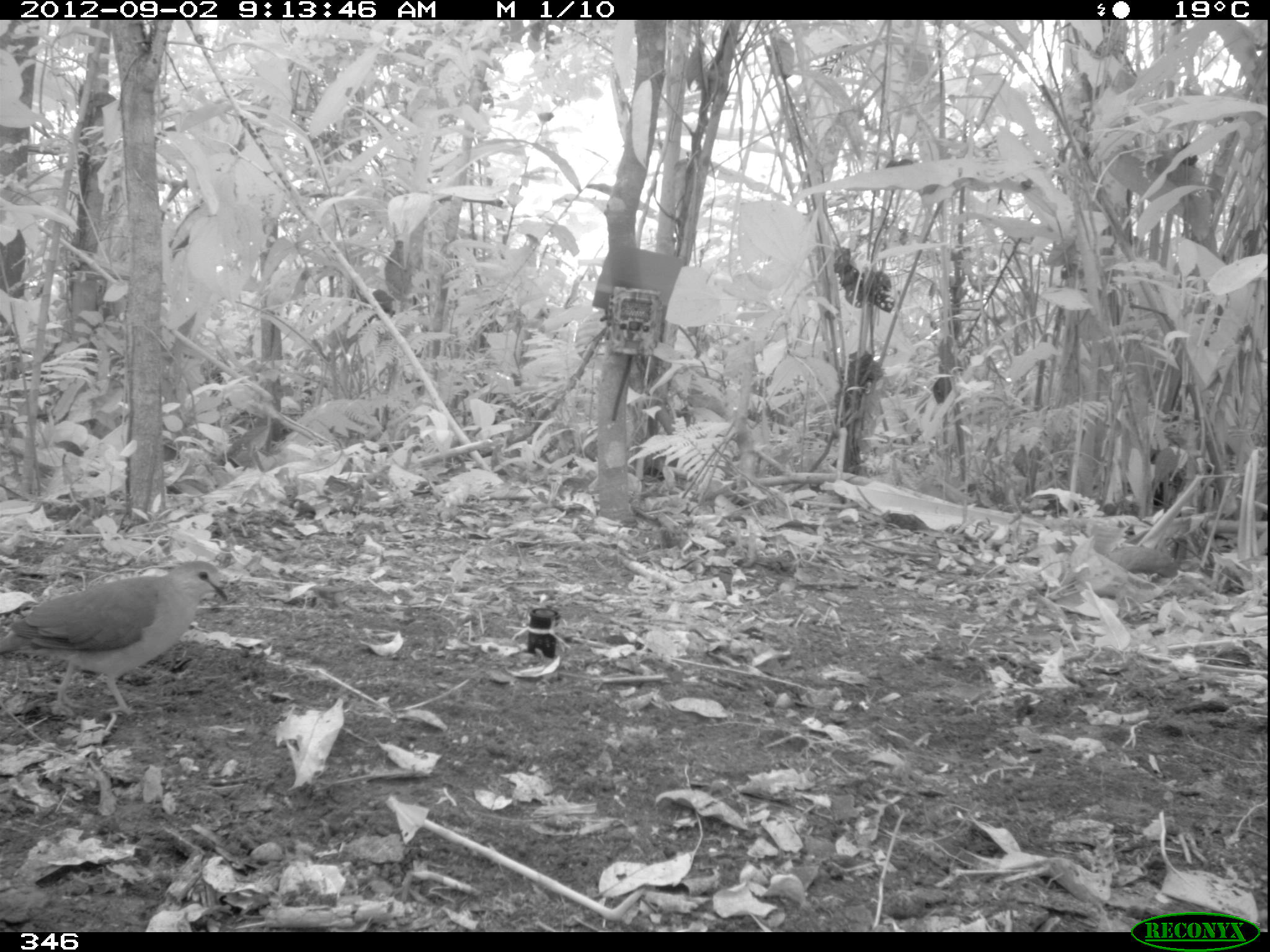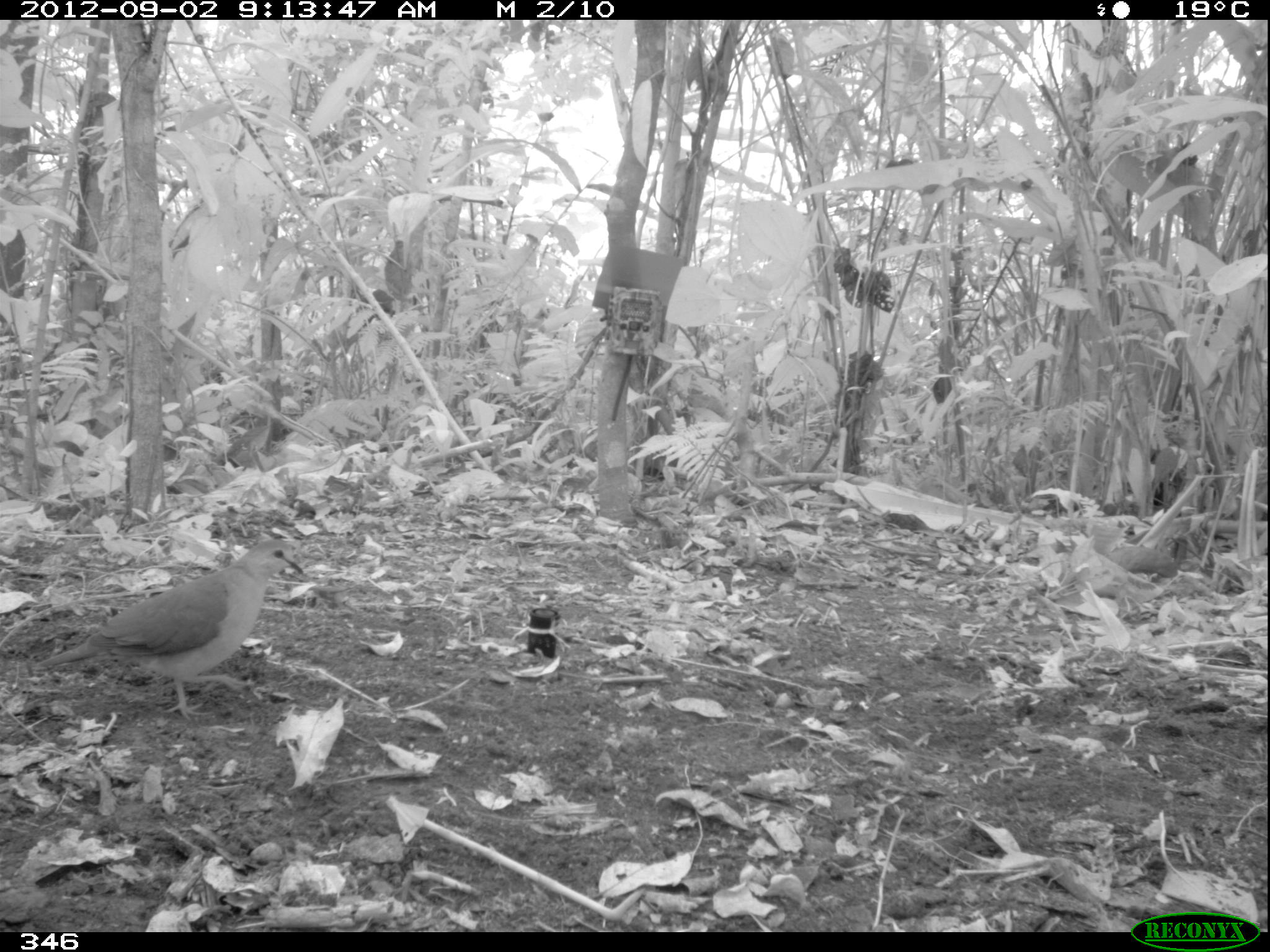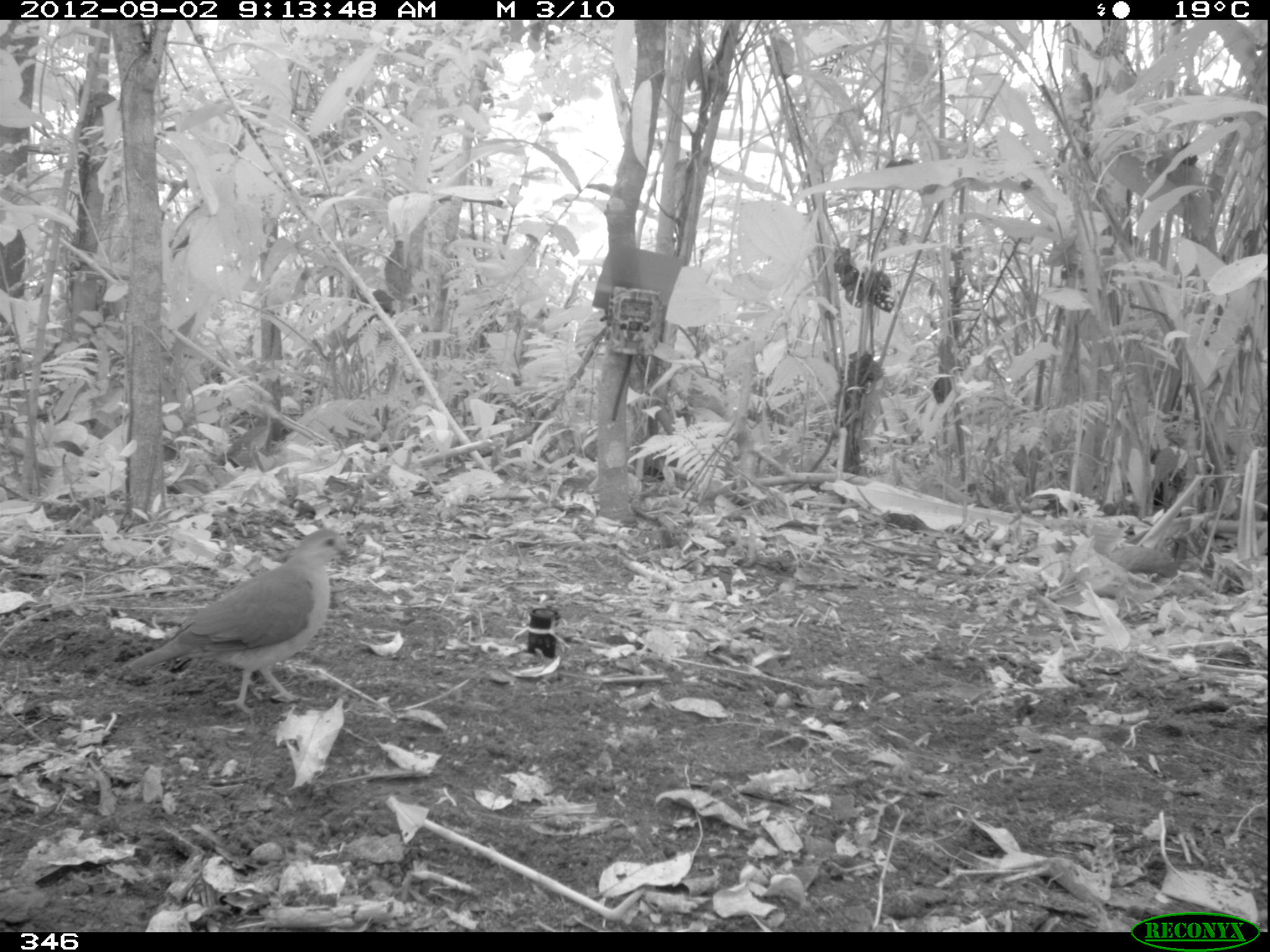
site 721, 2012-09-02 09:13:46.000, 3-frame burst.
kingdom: Animalia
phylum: Chordata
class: Aves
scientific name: Aves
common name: bird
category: unknown bird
Unknown bird (bird) (Aves).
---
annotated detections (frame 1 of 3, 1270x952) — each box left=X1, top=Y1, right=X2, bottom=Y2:
unknown bird: left=0, top=559, right=229, bottom=717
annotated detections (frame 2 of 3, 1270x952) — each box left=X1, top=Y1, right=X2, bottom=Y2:
unknown bird: left=36, top=539, right=304, bottom=718